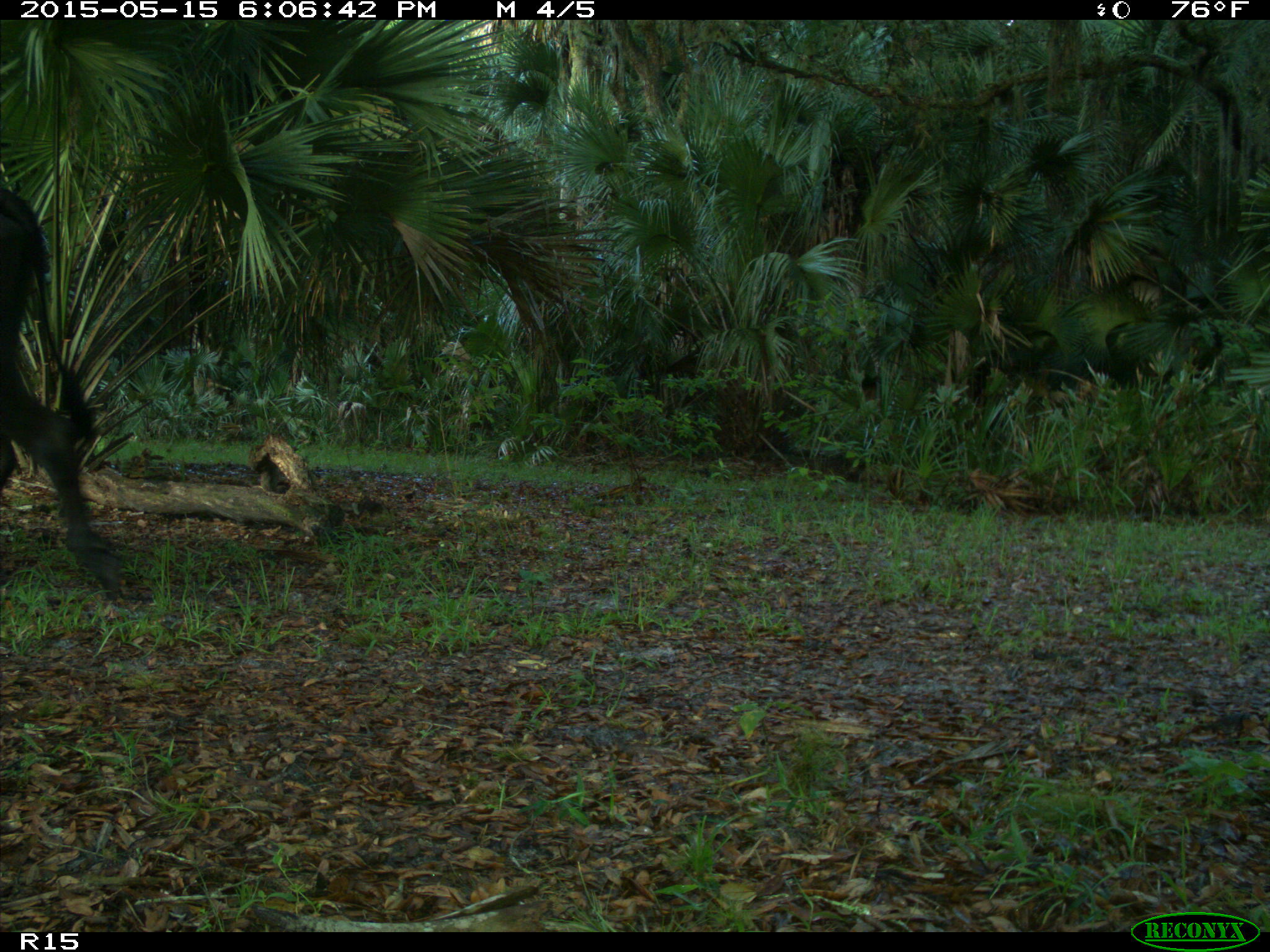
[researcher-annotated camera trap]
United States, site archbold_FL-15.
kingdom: Animalia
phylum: Chordata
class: Mammalia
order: Artiodactyla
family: Bovidae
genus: Bos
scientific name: Bos taurus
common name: domestic cow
Bos taurus (domestic cow).